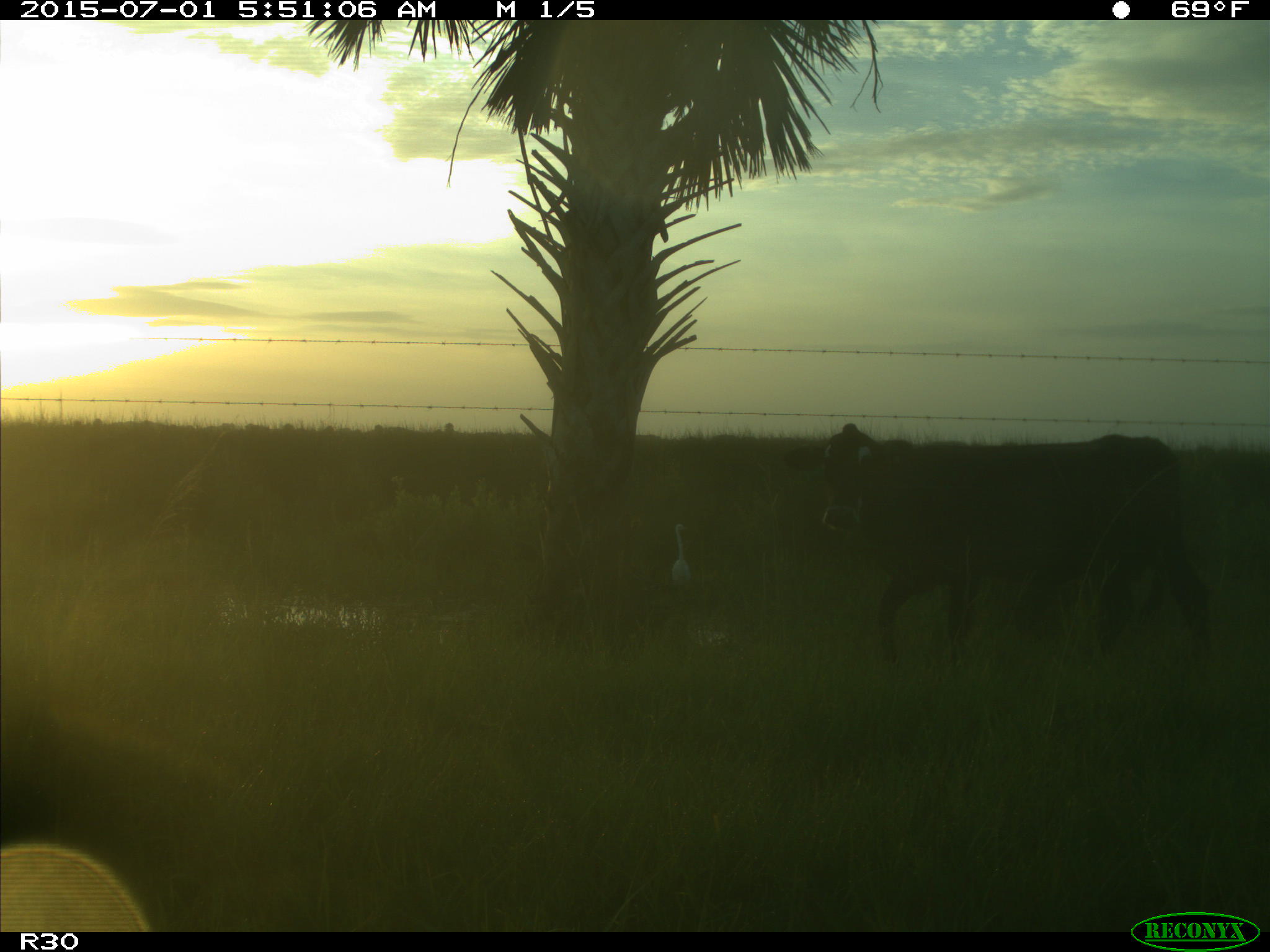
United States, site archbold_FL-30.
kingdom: Animalia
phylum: Chordata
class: Mammalia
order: Artiodactyla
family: Bovidae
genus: Bos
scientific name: Bos taurus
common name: domestic cow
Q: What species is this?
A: Bos taurus (domestic cow).